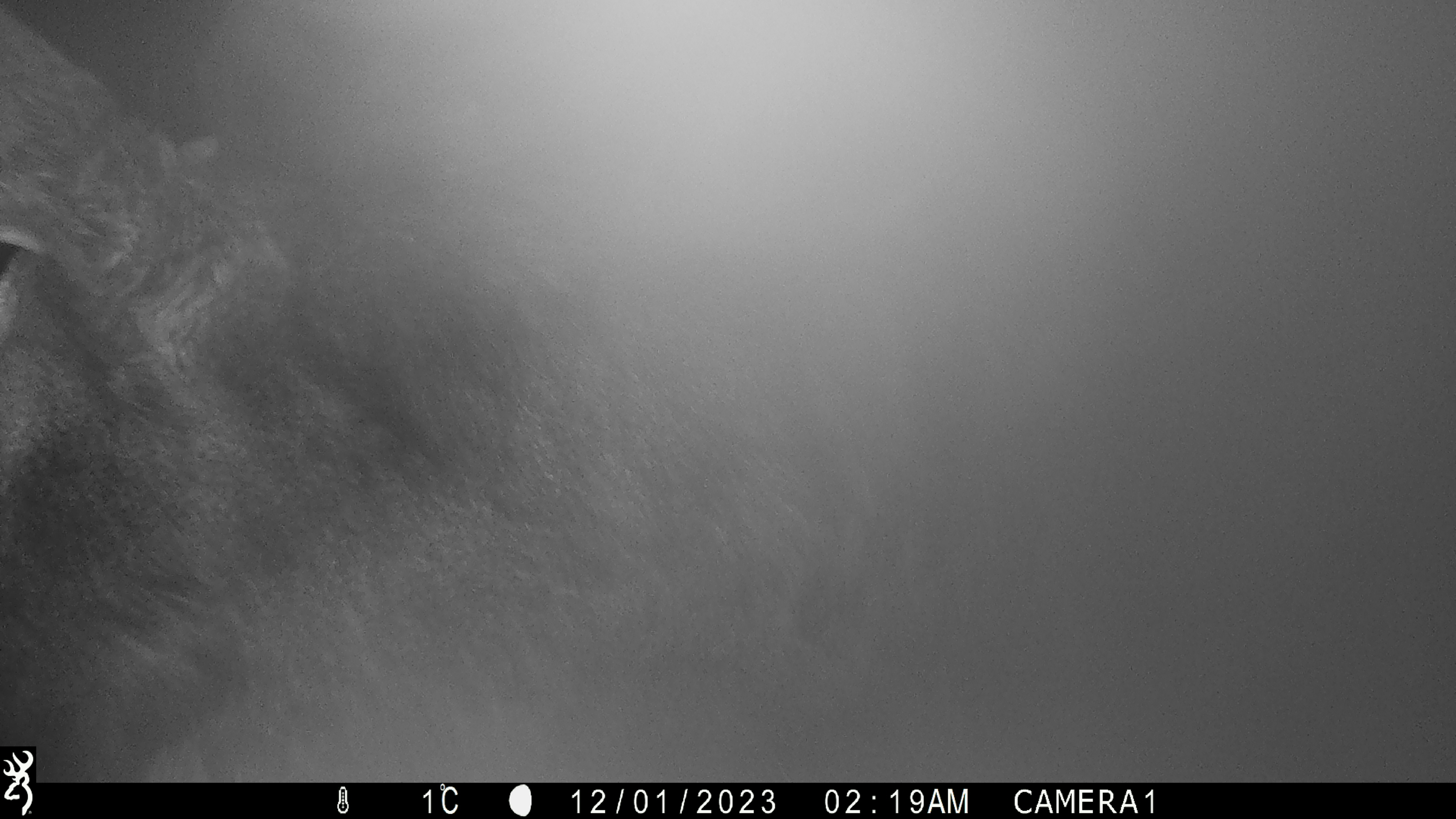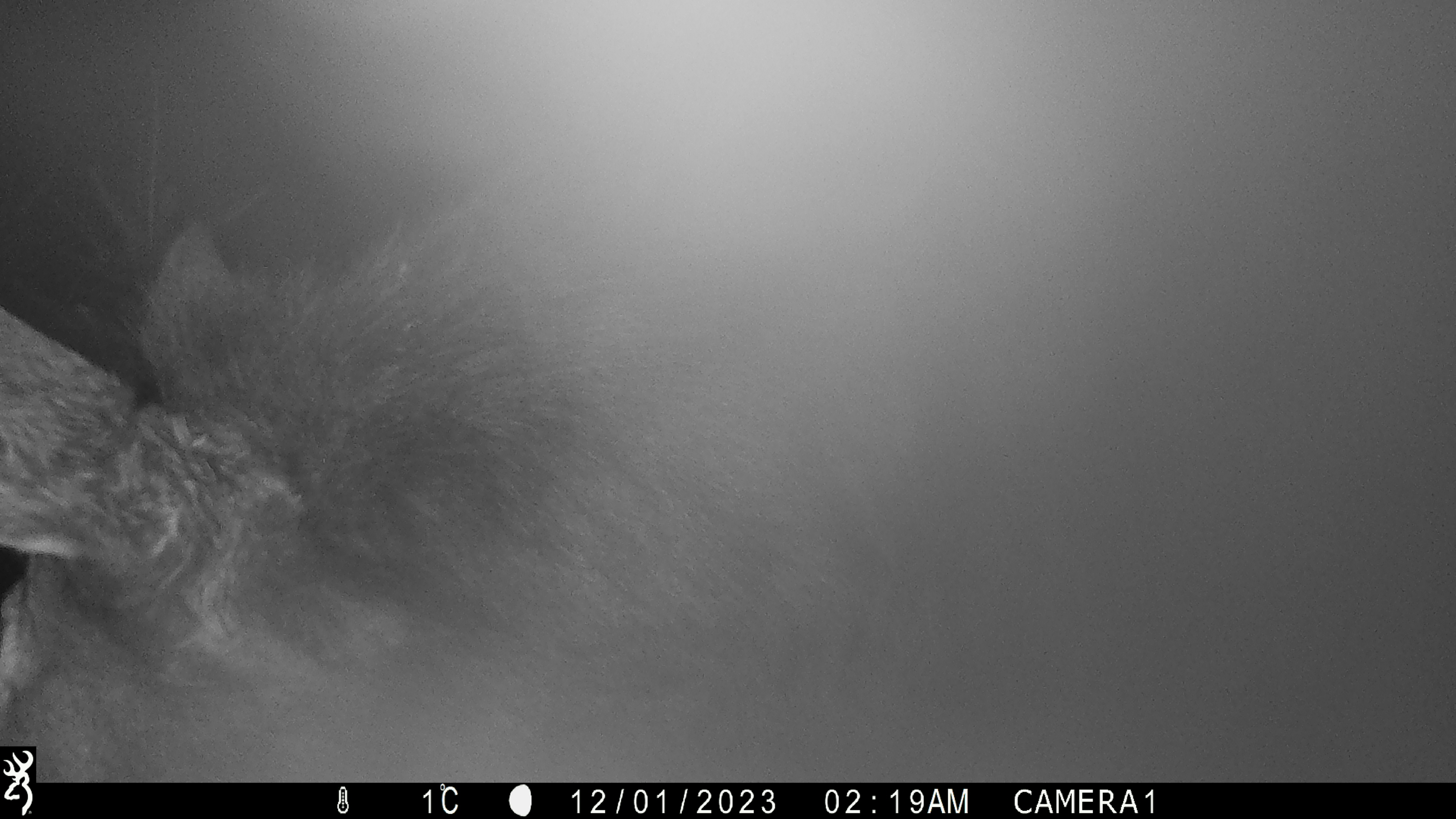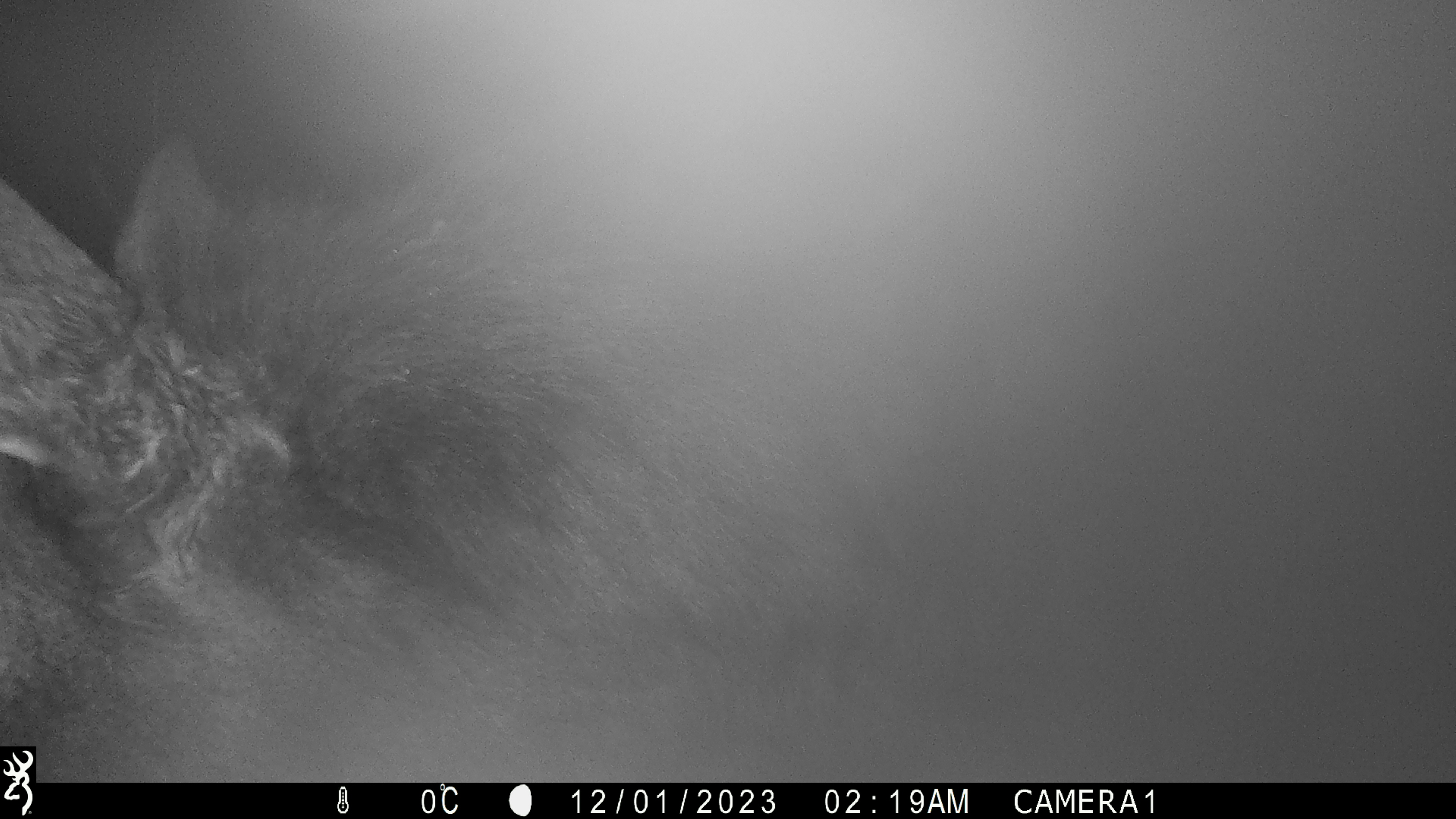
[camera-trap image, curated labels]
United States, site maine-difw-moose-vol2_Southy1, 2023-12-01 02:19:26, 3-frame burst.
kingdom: Animalia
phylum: Chordata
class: Mammalia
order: Artiodactyla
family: Cervidae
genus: Alces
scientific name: Alces alces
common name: moose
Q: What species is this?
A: Moose (Alces alces).